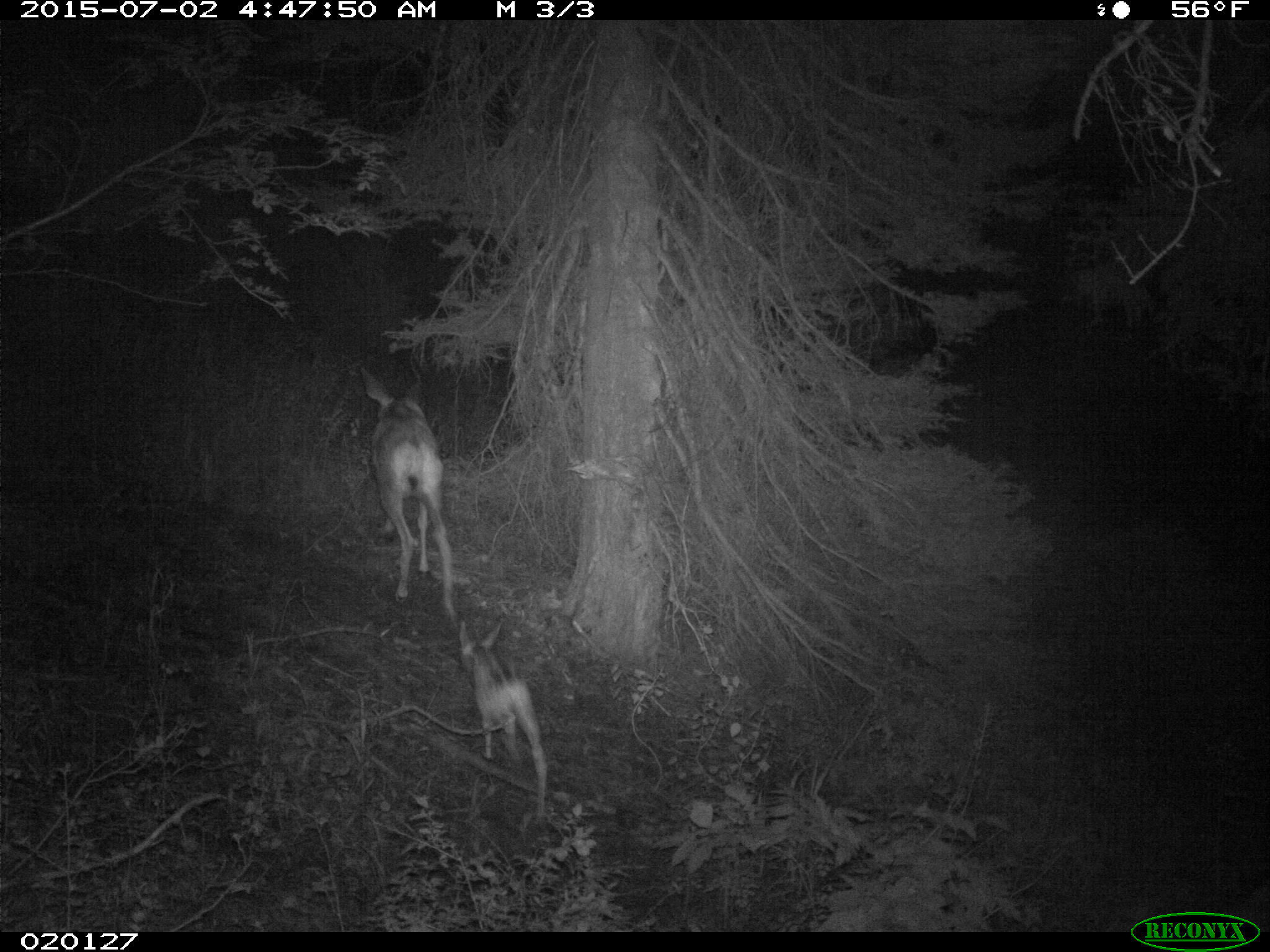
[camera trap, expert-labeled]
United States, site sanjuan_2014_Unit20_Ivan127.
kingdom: Animalia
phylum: Chordata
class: Mammalia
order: Artiodactyla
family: Cervidae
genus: Odocoileus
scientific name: Odocoileus hemionus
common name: mule deer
Odocoileus hemionus (mule deer).